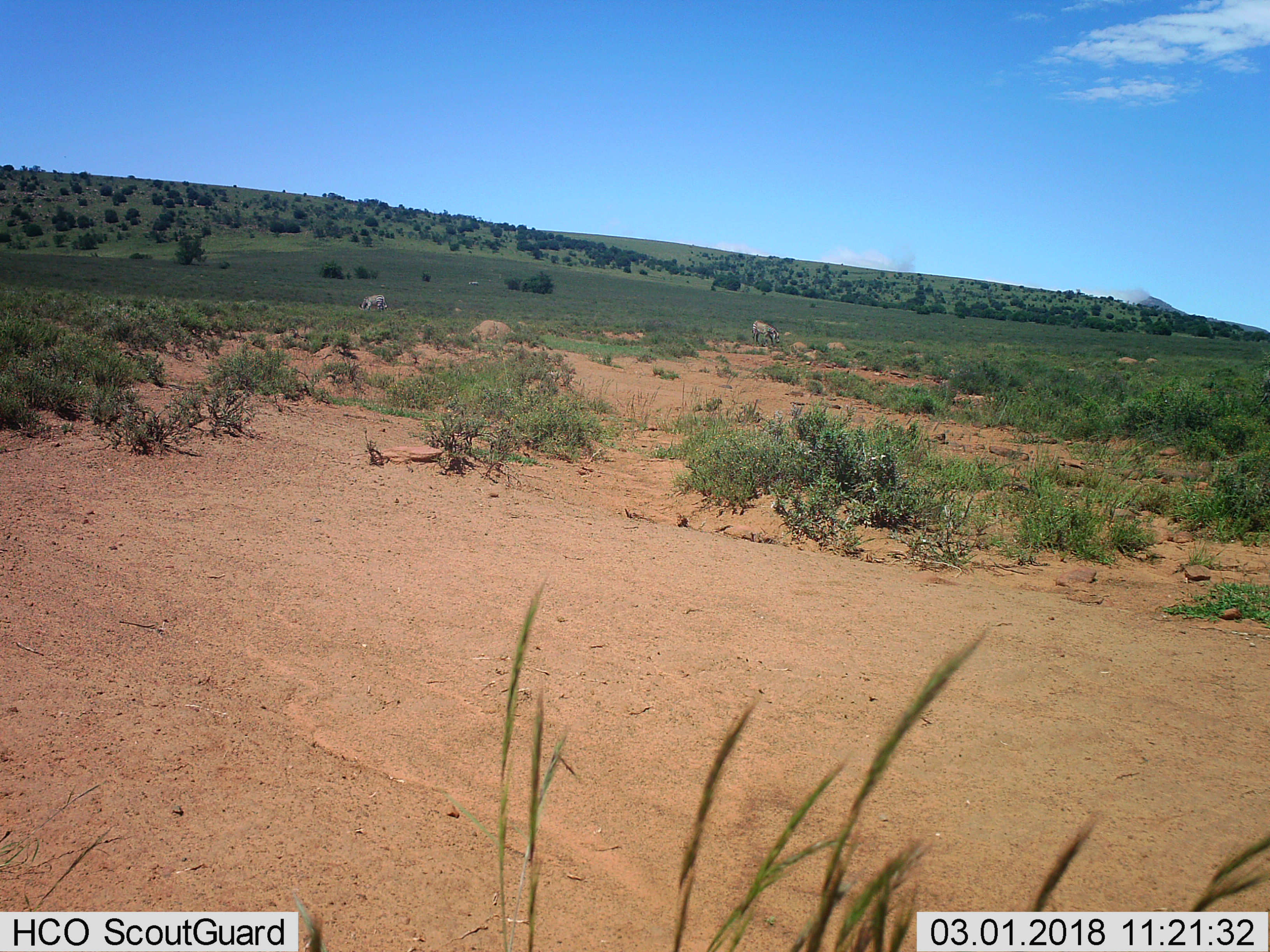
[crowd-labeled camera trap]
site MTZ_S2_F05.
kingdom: Animalia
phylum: Chordata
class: Mammalia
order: Perissodactyla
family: Equidae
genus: Equus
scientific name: Equus zebra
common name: mountain zebra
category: zebramountain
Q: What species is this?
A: Zebramountain (mountain zebra) (Equus zebra).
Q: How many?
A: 2.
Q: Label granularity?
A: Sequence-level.